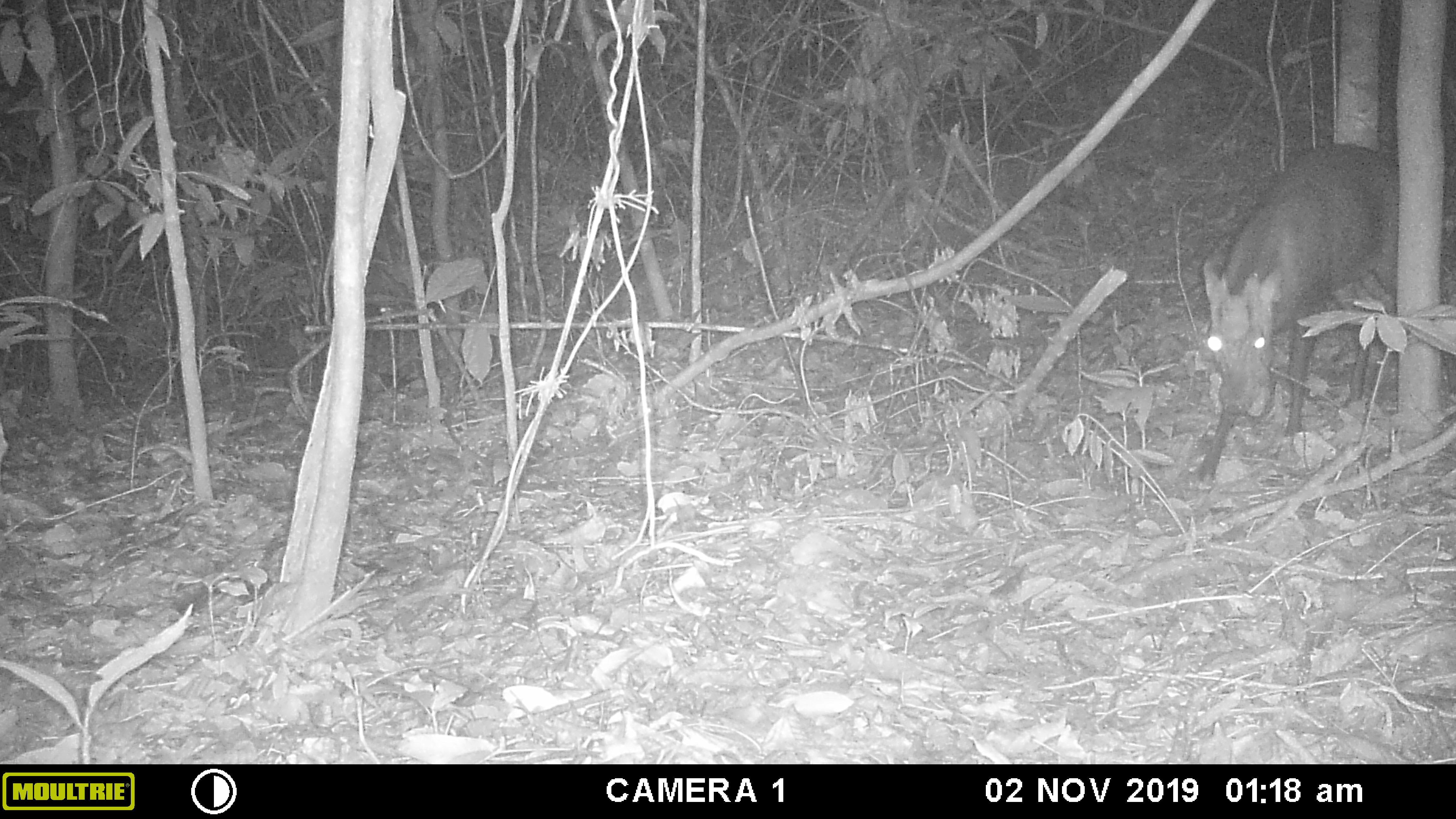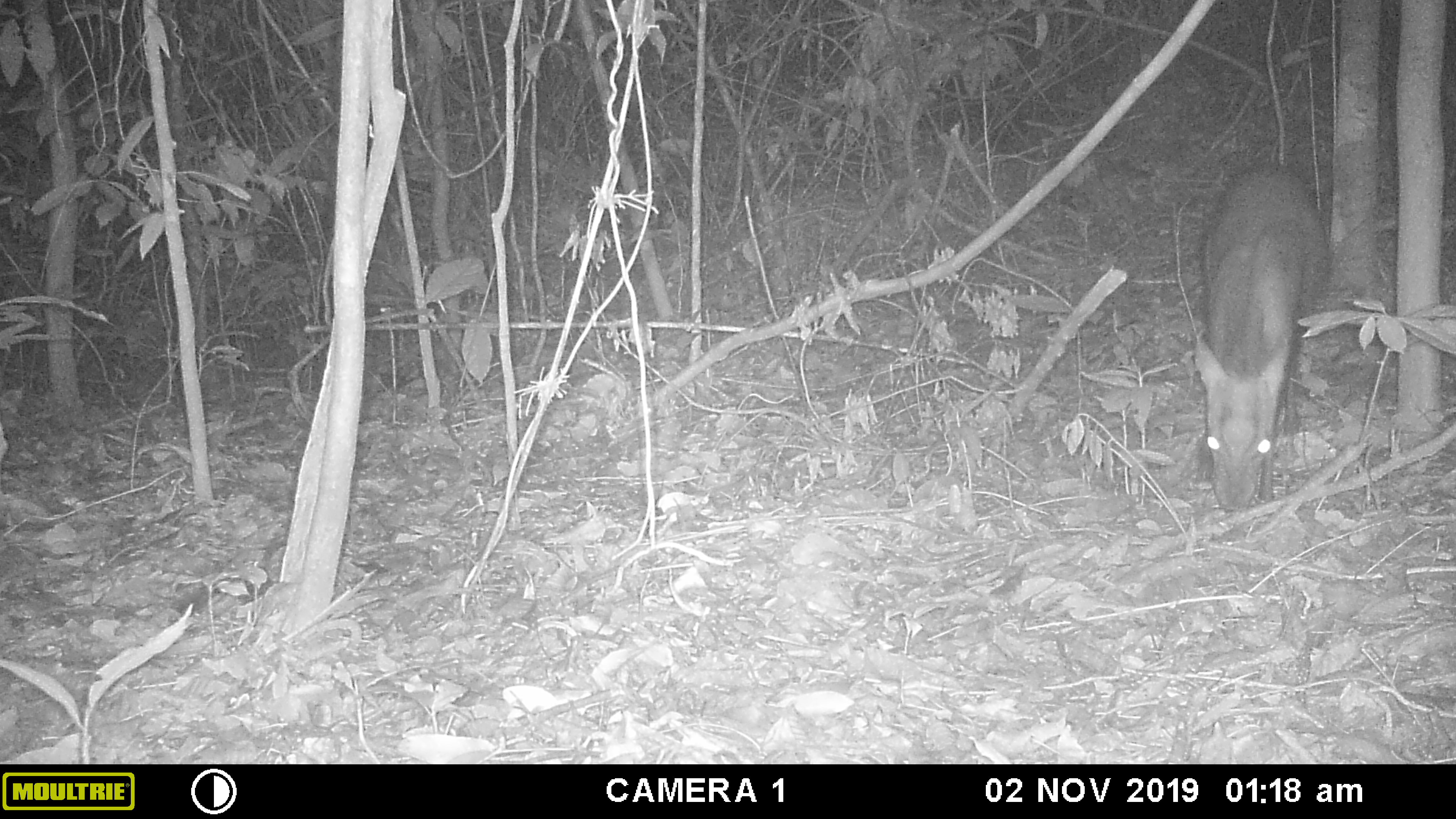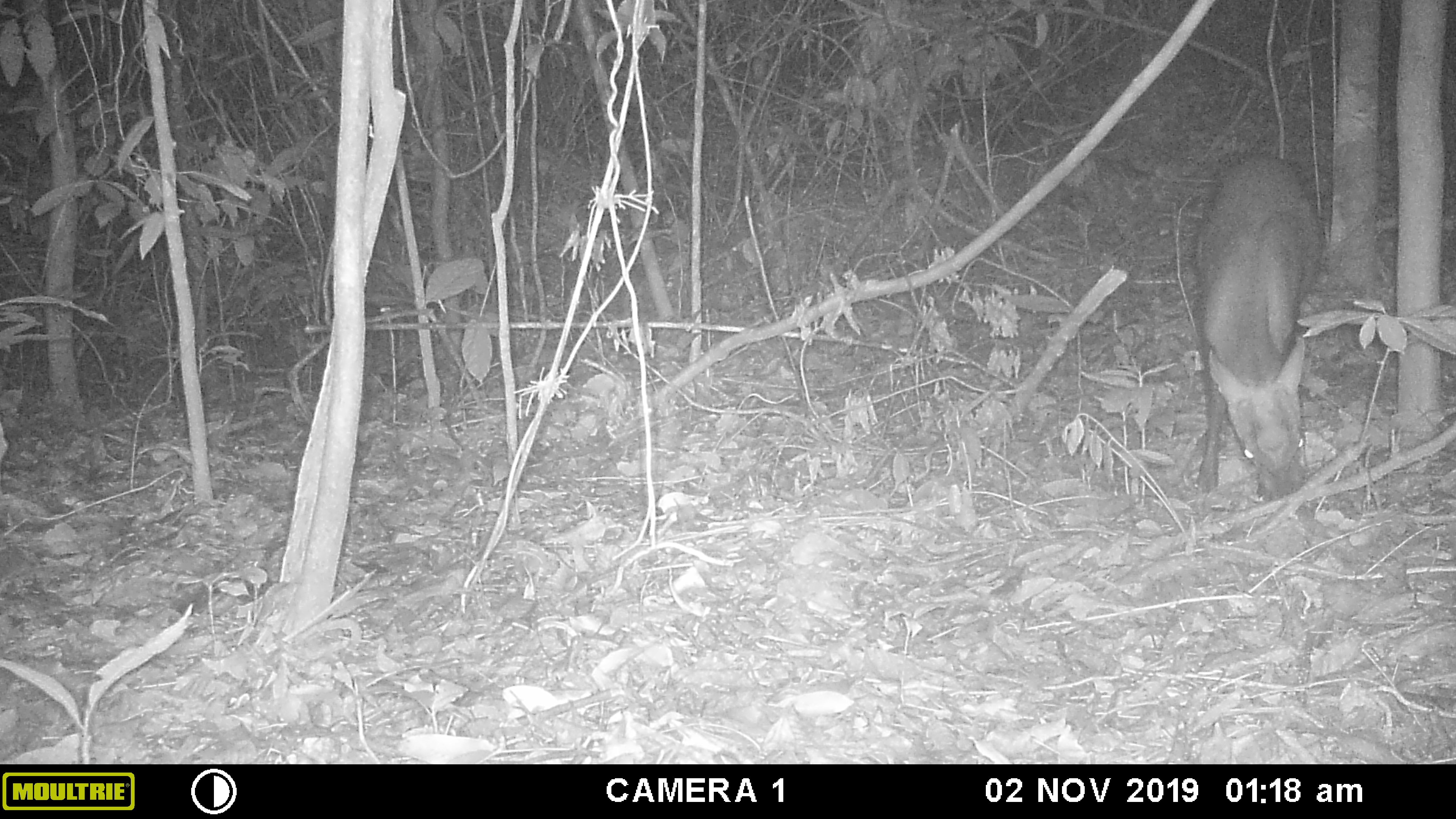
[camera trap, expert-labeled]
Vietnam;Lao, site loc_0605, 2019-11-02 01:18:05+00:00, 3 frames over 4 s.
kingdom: Animalia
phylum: Chordata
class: Mammalia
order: Artiodactyla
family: Cervidae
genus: Muntiacus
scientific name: Muntiacus rooseveltorum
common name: roosevelt's muntjac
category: roosevelts muntjac group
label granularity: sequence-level